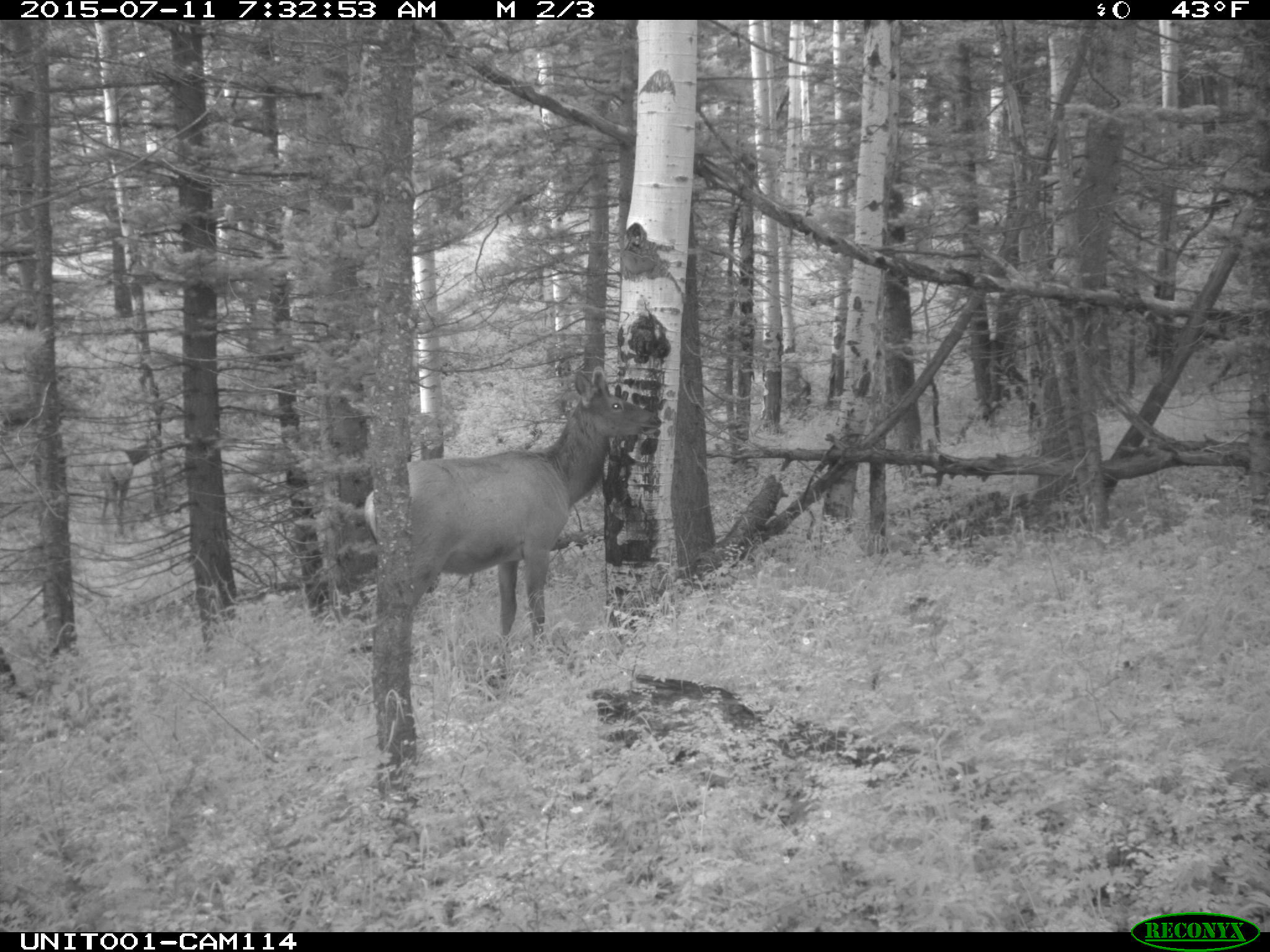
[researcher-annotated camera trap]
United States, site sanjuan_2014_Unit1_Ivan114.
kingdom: Animalia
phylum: Chordata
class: Mammalia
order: Artiodactyla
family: Cervidae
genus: Cervus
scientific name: Cervus elaphus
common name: red deer